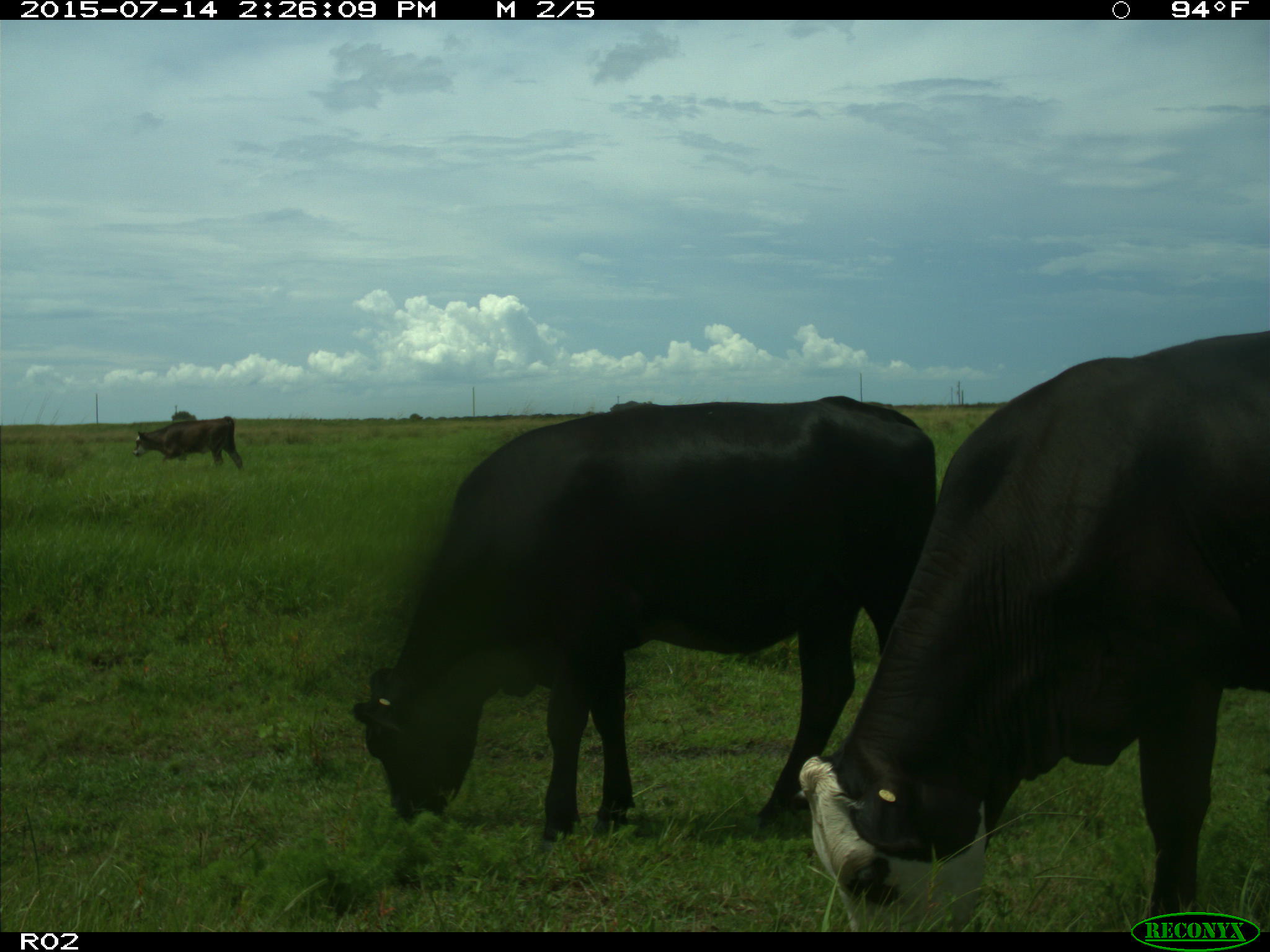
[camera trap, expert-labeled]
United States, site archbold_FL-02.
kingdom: Animalia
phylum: Chordata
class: Mammalia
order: Artiodactyla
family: Bovidae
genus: Bos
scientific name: Bos taurus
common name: domestic cow